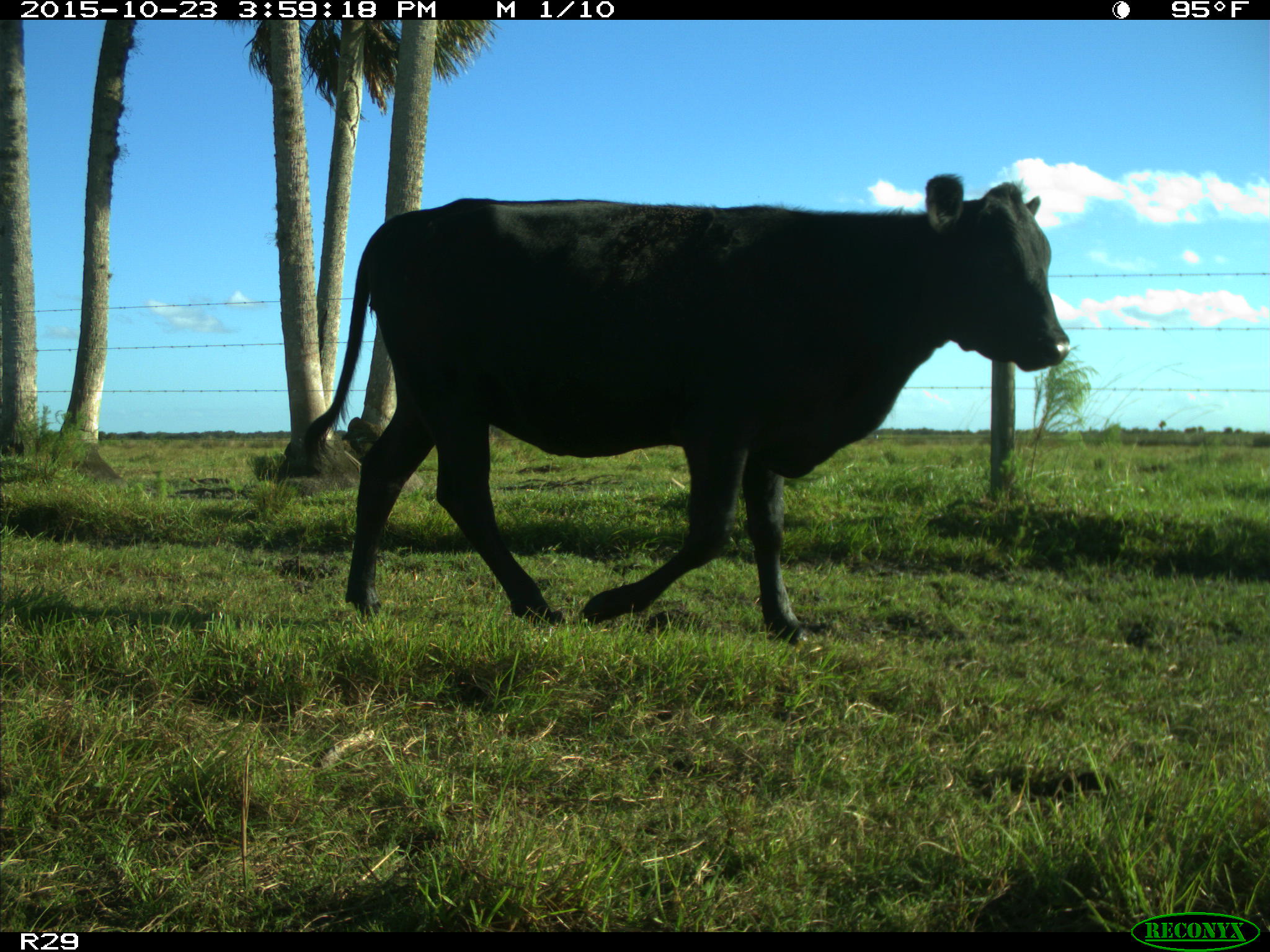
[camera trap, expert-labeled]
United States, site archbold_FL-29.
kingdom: Animalia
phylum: Chordata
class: Mammalia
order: Artiodactyla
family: Bovidae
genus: Bos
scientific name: Bos taurus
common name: domestic cow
Bos taurus (domestic cow).